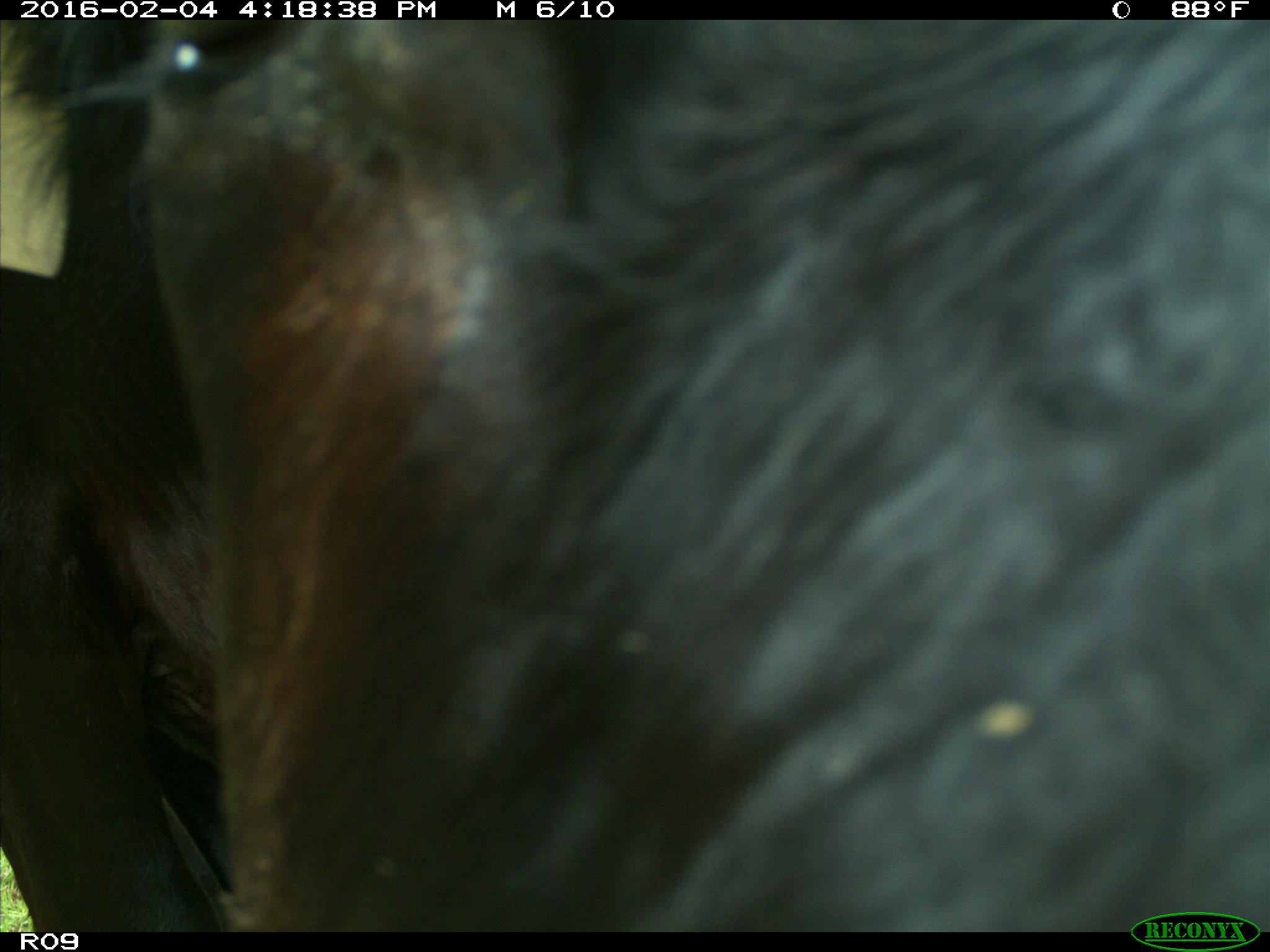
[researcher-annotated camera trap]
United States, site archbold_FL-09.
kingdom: Animalia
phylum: Chordata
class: Mammalia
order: Artiodactyla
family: Bovidae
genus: Bos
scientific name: Bos taurus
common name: domestic cow